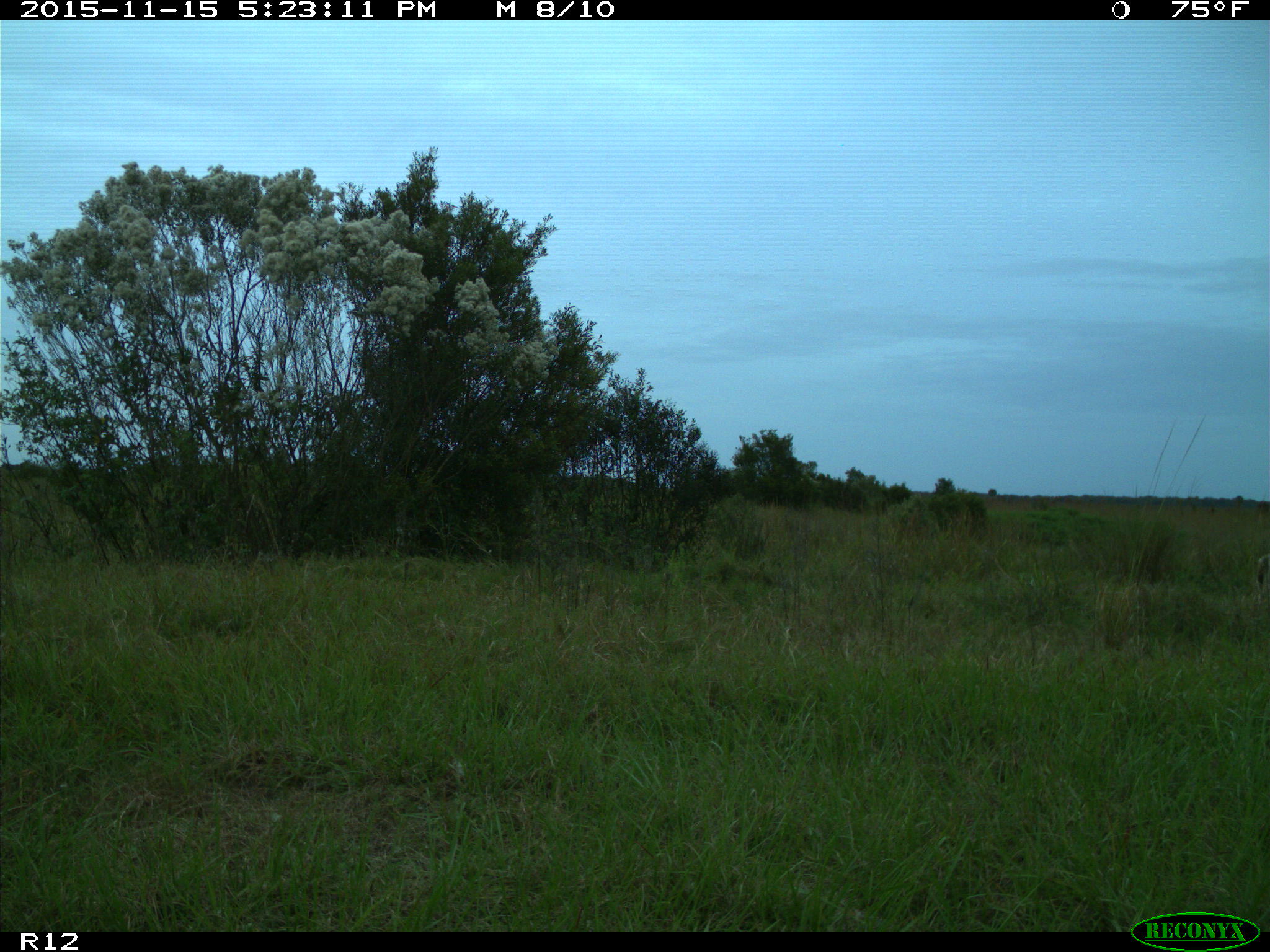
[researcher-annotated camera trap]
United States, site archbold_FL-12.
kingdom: Animalia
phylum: Chordata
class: Mammalia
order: Artiodactyla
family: Cervidae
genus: Odocoileus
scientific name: Odocoileus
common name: deer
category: unidentified deer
Unidentified deer (deer) (Odocoileus).